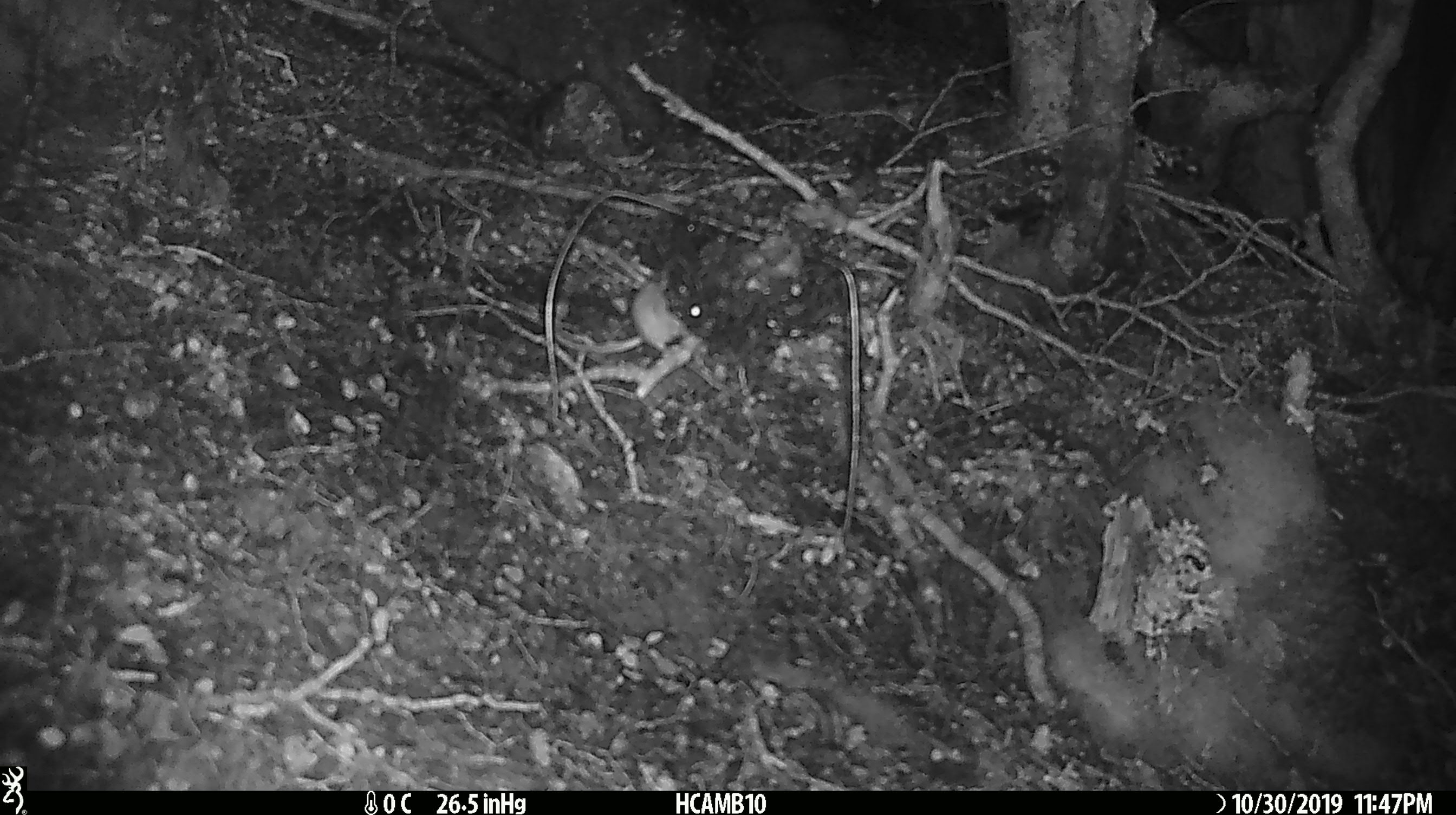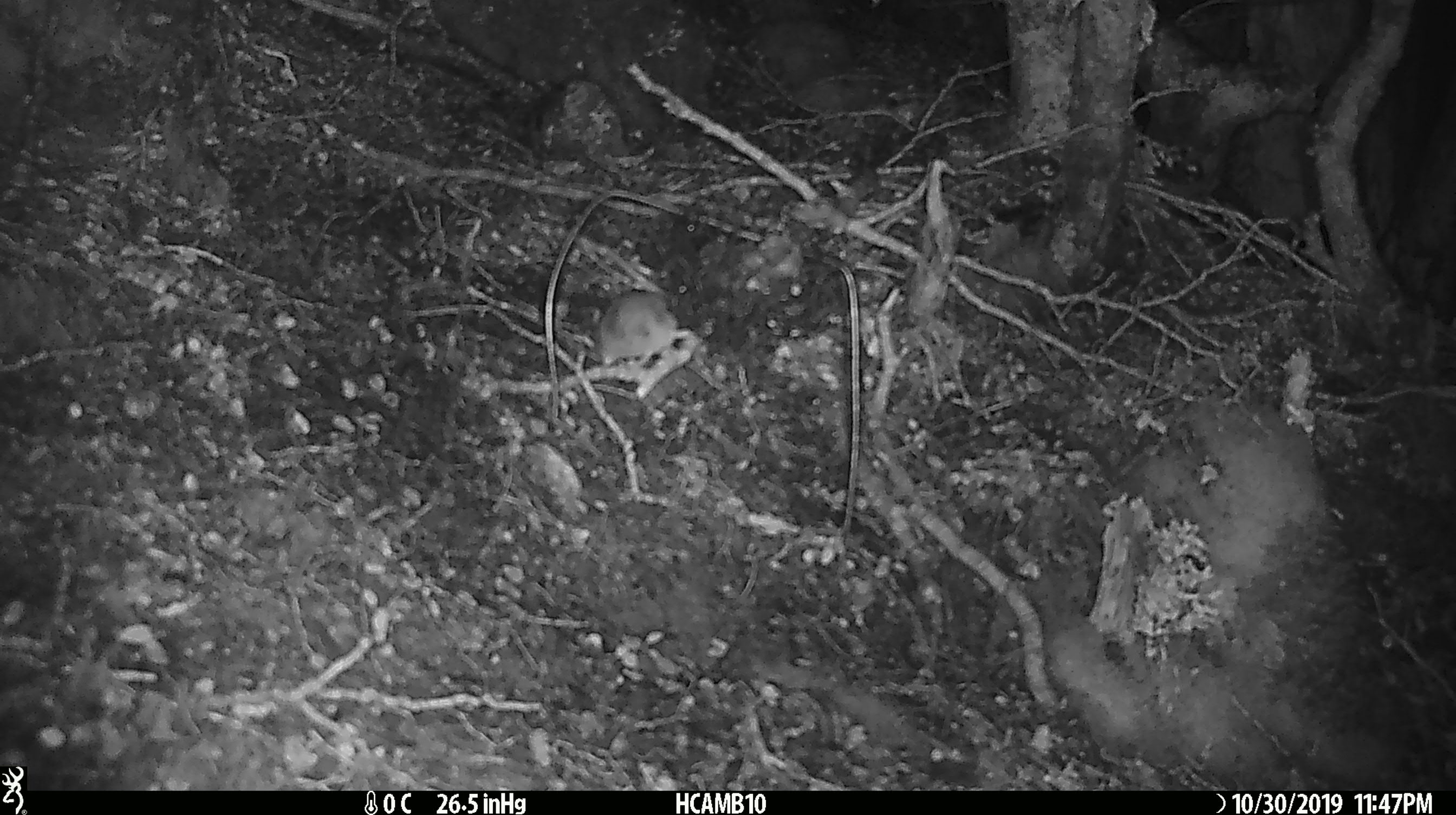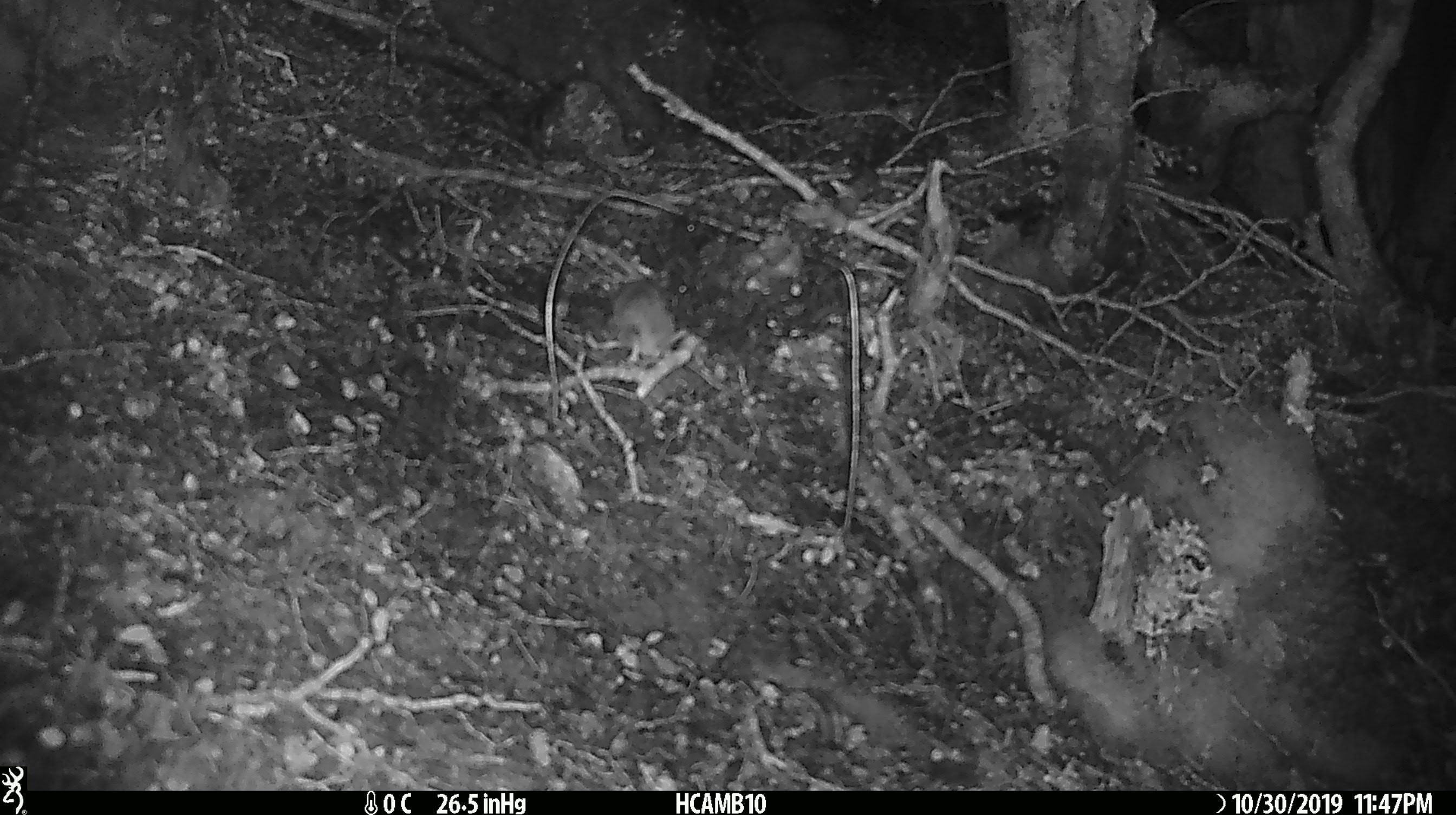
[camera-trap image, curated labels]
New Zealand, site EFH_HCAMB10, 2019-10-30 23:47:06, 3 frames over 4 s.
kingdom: Animalia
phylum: Chordata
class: Mammalia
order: Rodentia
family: Muridae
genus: Mus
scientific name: Mus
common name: mouse